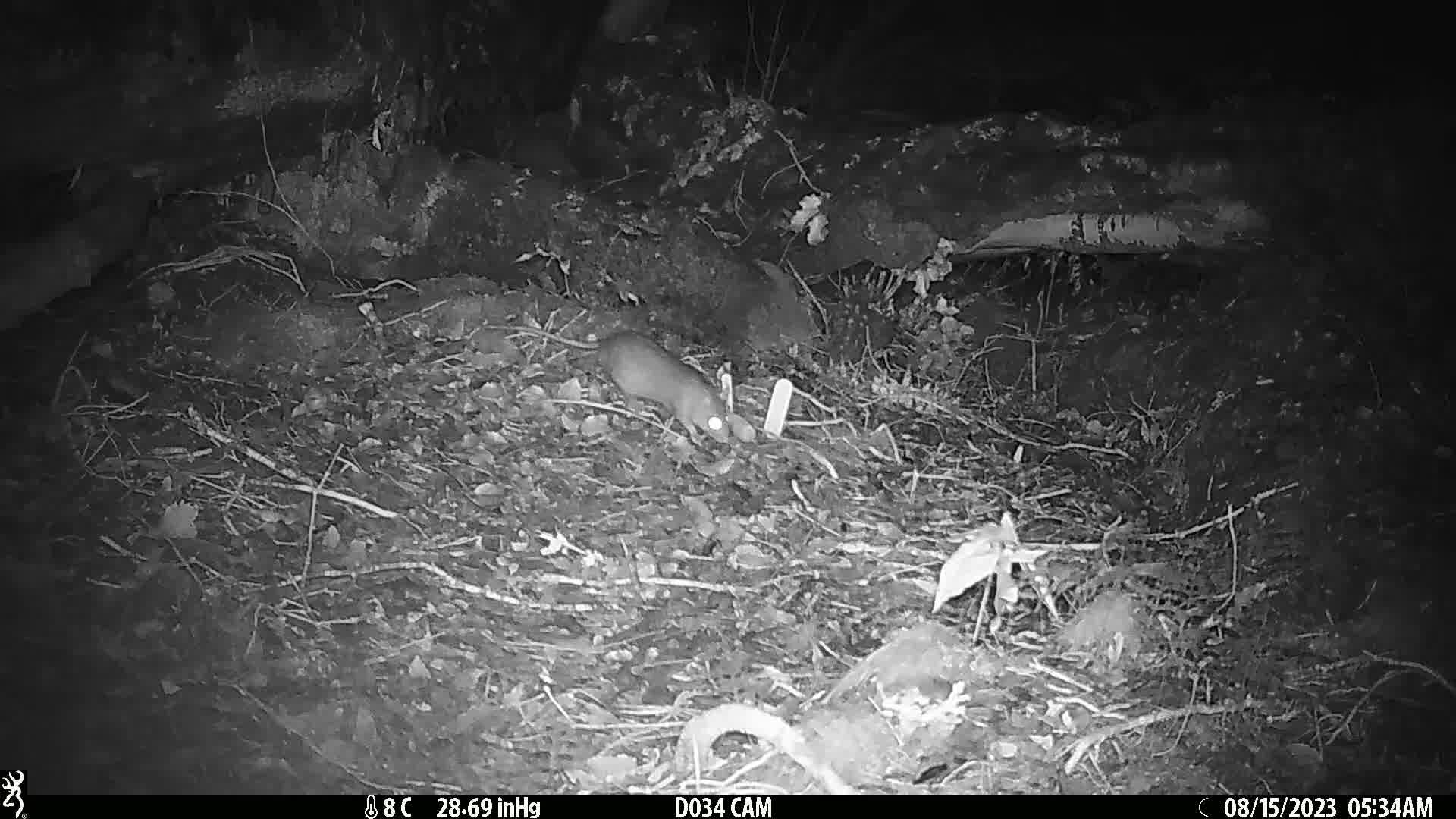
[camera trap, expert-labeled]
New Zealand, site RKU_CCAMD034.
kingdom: Animalia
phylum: Chordata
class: Mammalia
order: Rodentia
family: Muridae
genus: Rattus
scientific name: Rattus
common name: rat